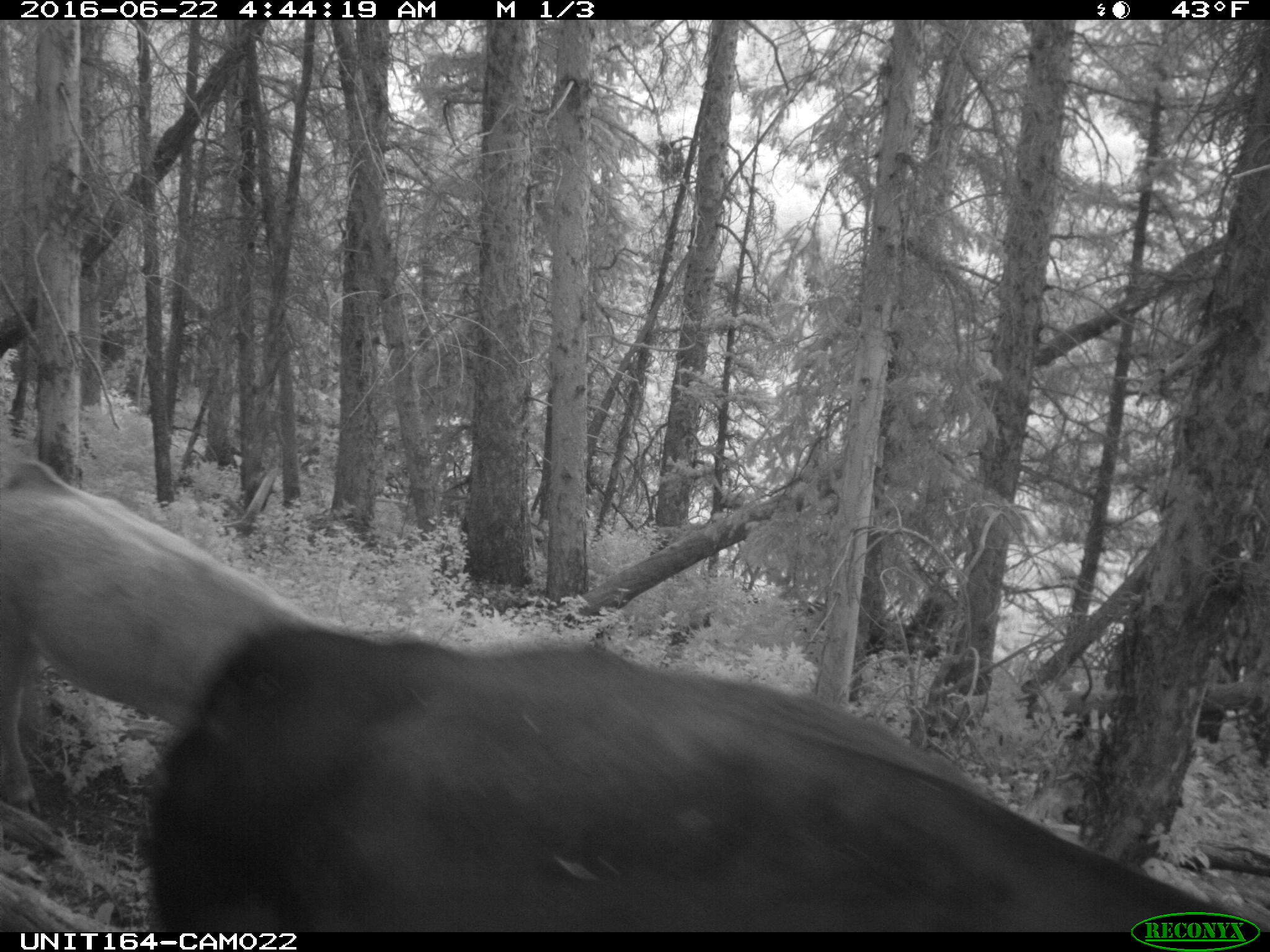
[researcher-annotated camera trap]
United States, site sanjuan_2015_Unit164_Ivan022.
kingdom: Animalia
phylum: Chordata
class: Mammalia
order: Artiodactyla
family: Bovidae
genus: Bos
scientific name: Bos taurus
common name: domestic cow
Bos taurus (domestic cow).